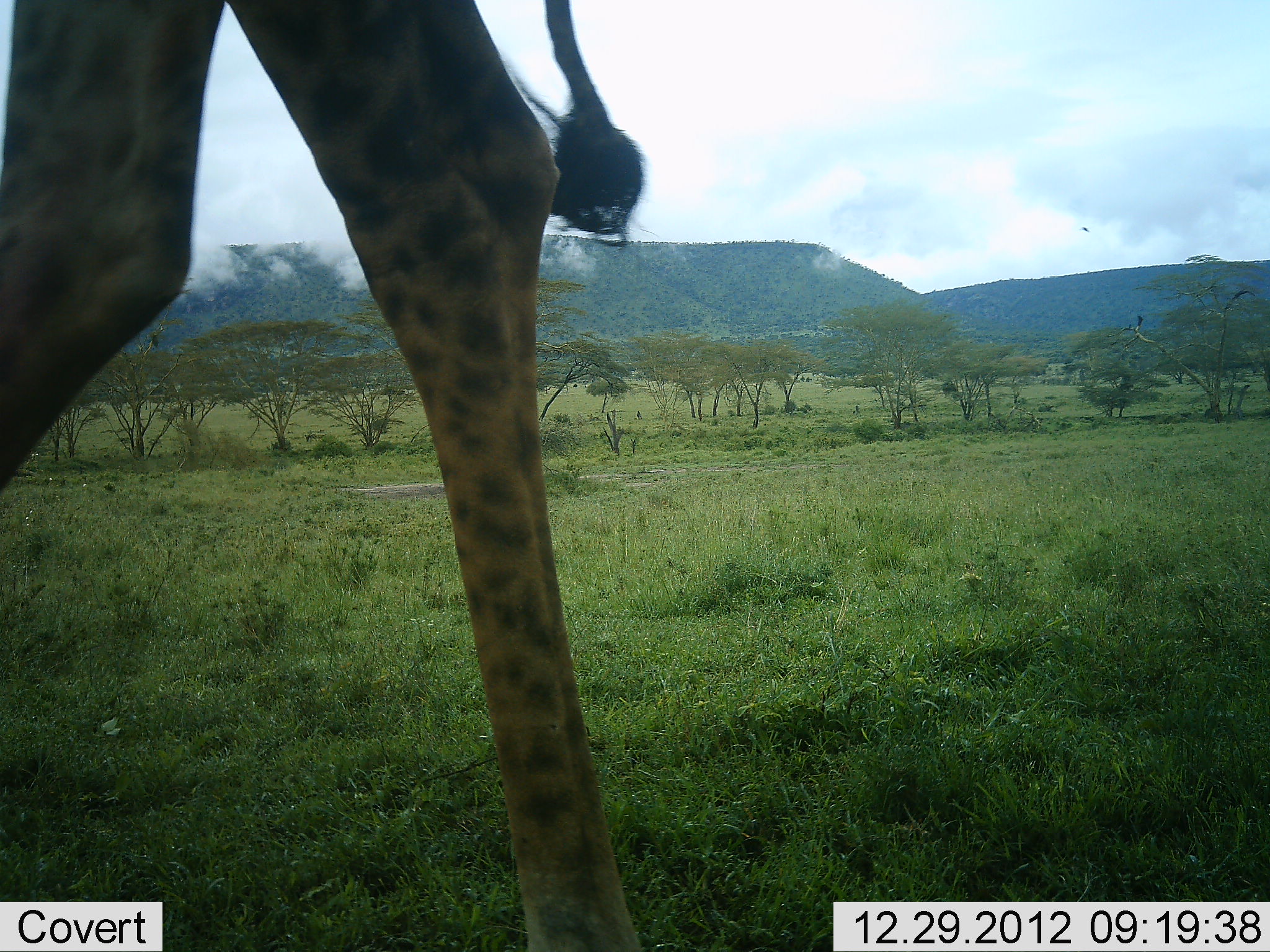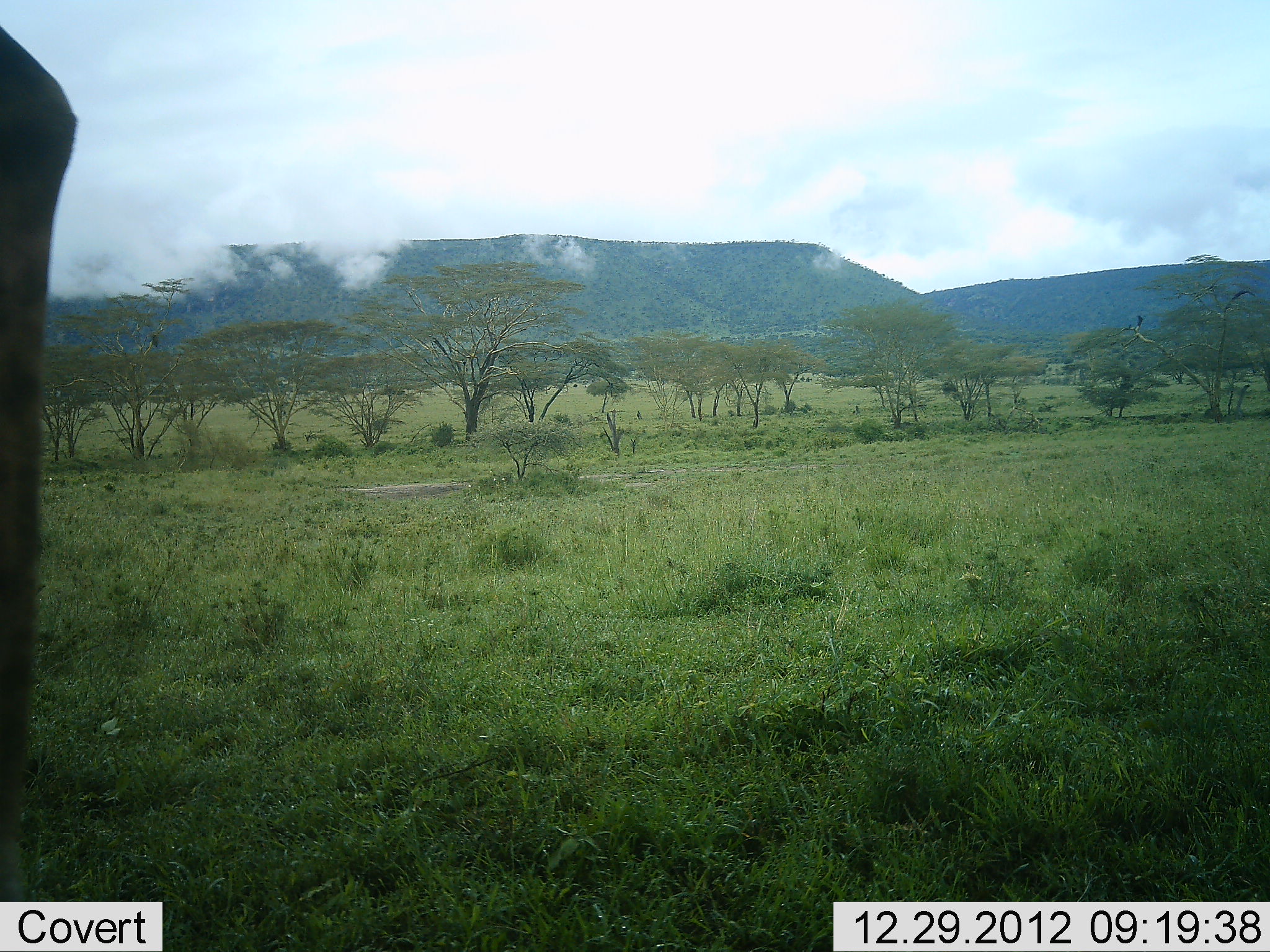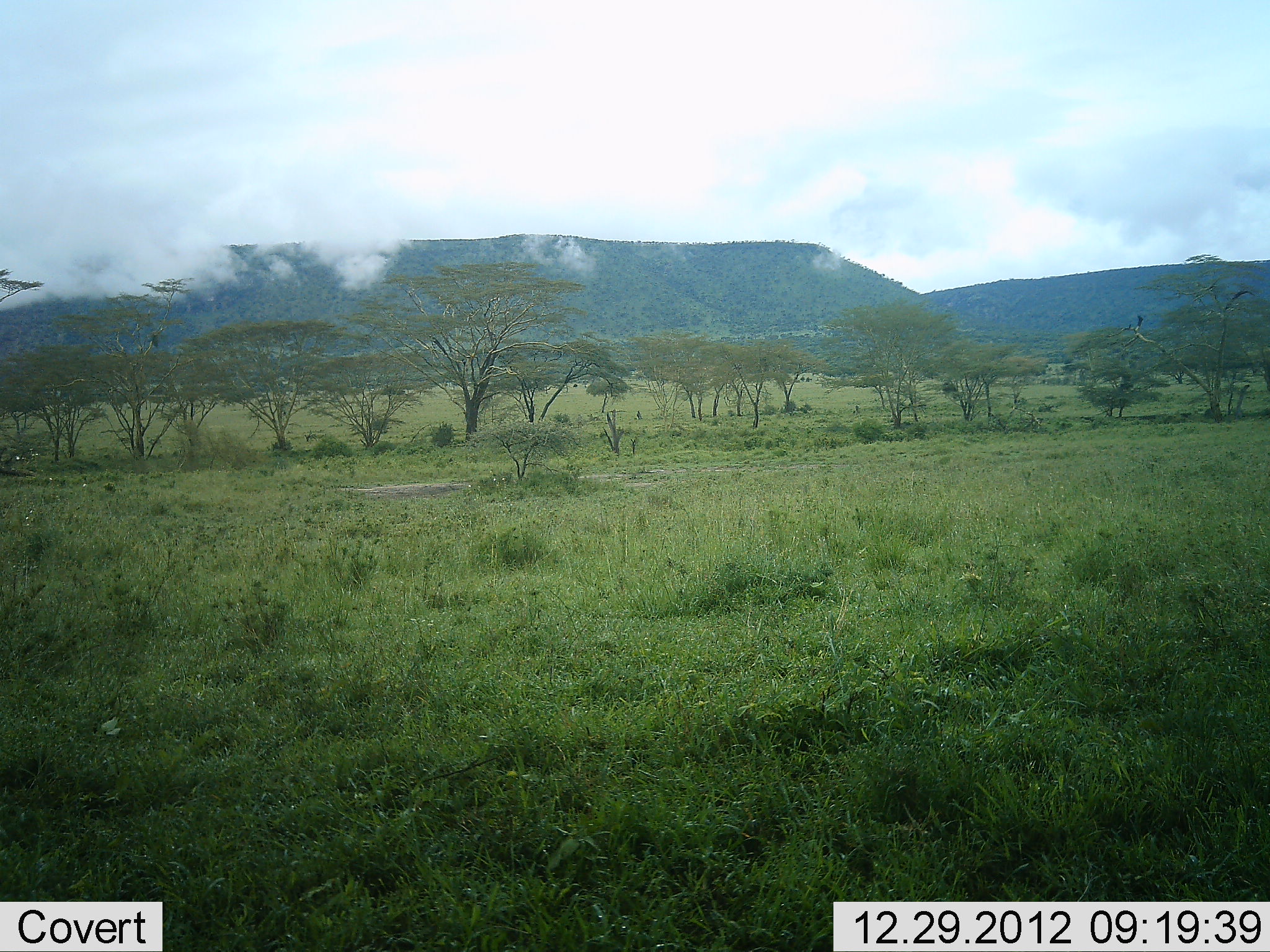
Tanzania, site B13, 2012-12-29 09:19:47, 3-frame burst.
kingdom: Animalia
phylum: Chordata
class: Mammalia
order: Artiodactyla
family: Giraffidae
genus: Giraffa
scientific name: Giraffa camelopardalis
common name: giraffe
Giraffe (Giraffa camelopardalis), count 1. Behavior (volunteer vote fractions): standing 0%, resting 0%, moving 100%, interacting 0%. Young present (vote fraction): 0%. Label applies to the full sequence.